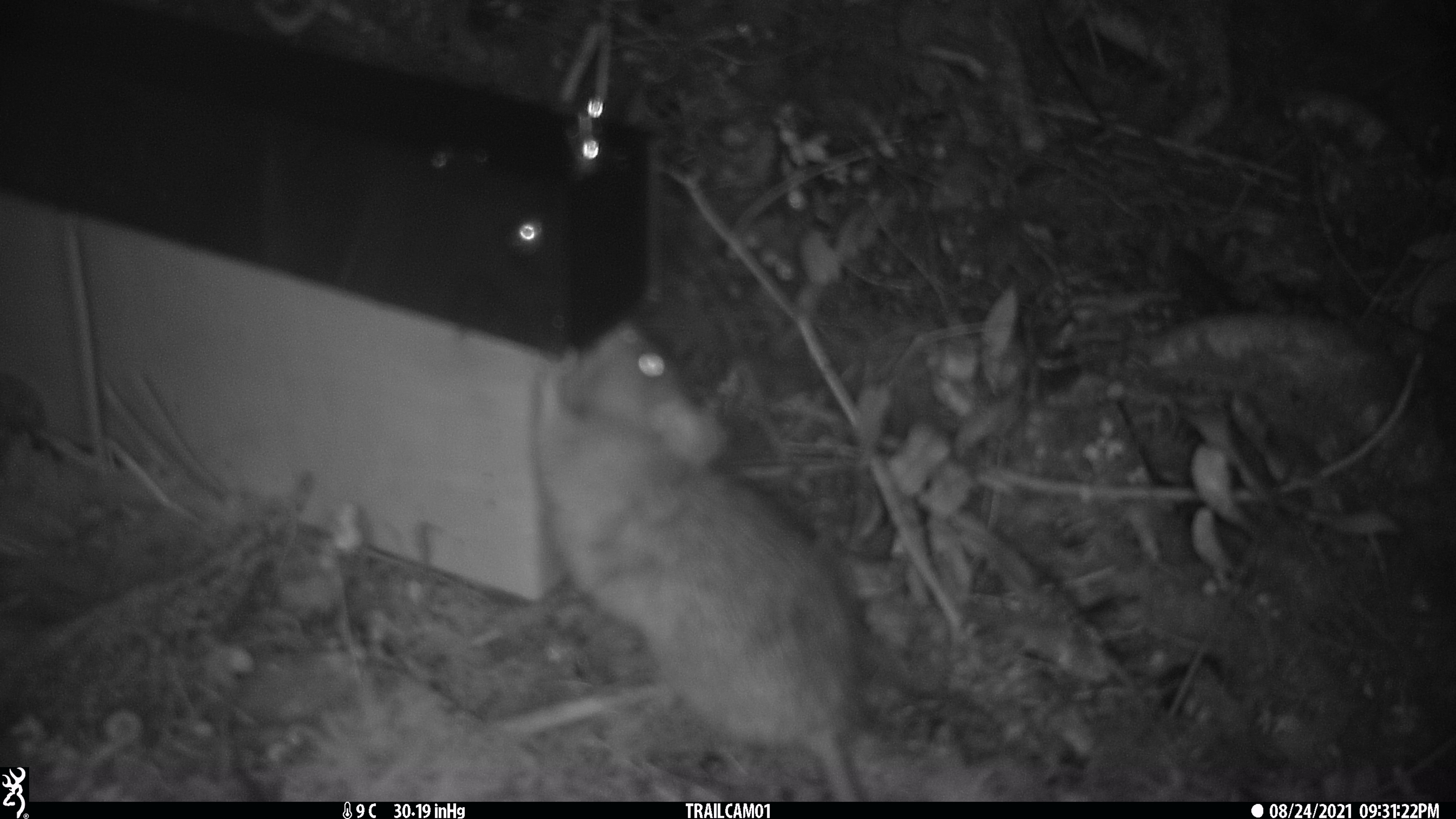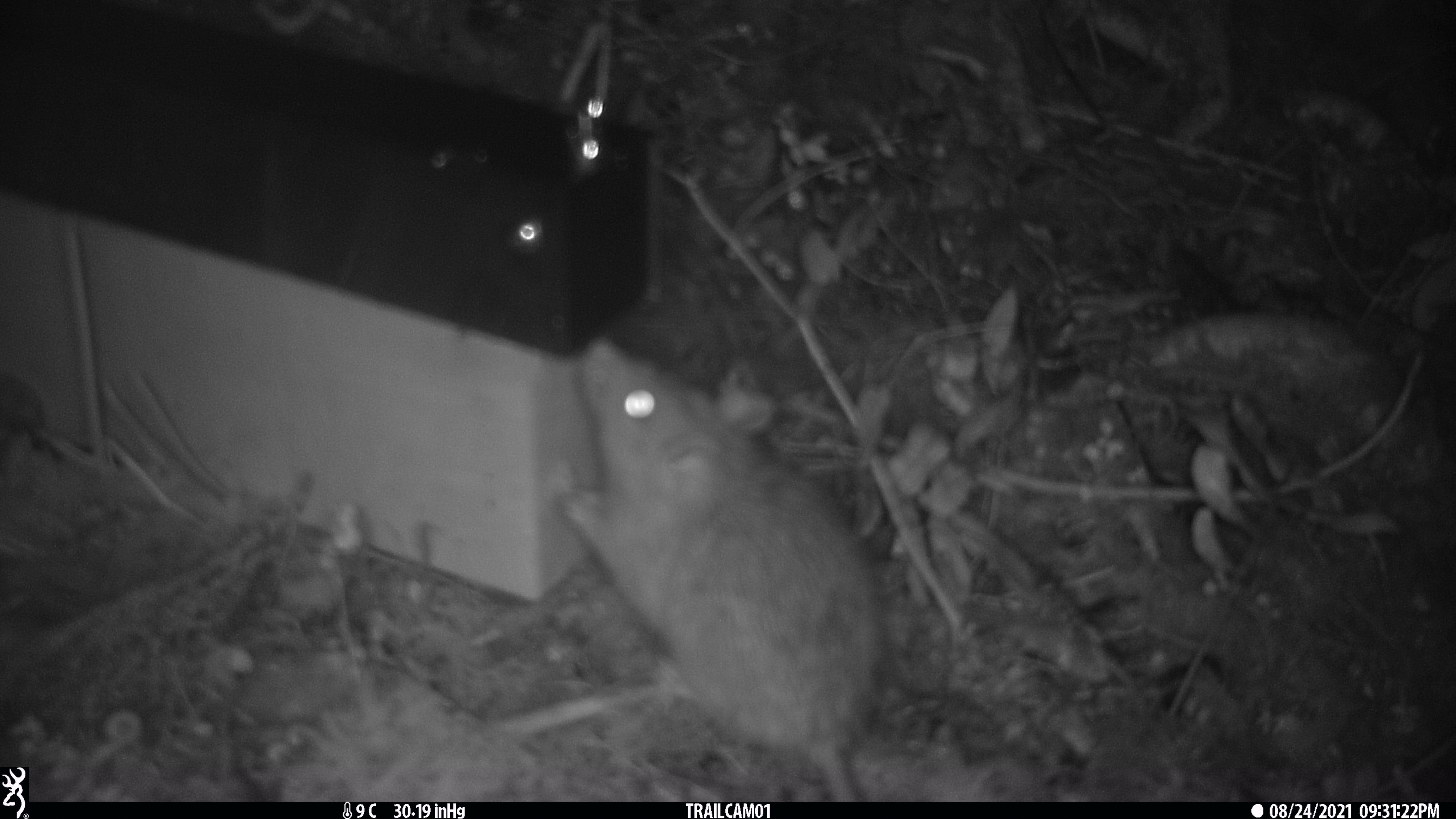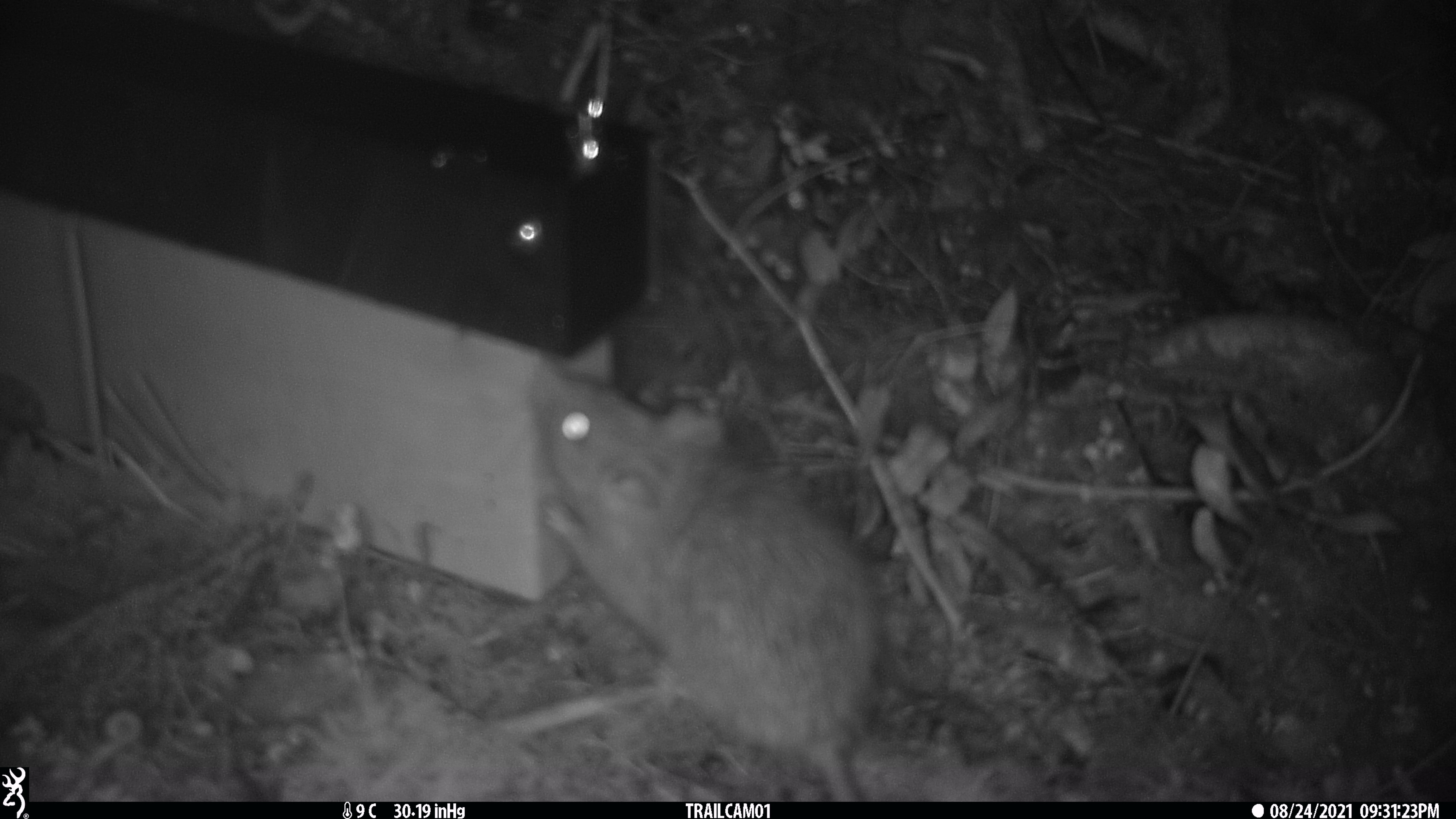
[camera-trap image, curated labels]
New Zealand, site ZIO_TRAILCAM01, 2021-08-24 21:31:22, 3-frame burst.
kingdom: Animalia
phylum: Chordata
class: Mammalia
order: Rodentia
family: Muridae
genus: Rattus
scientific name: Rattus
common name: rat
Rat (Rattus).